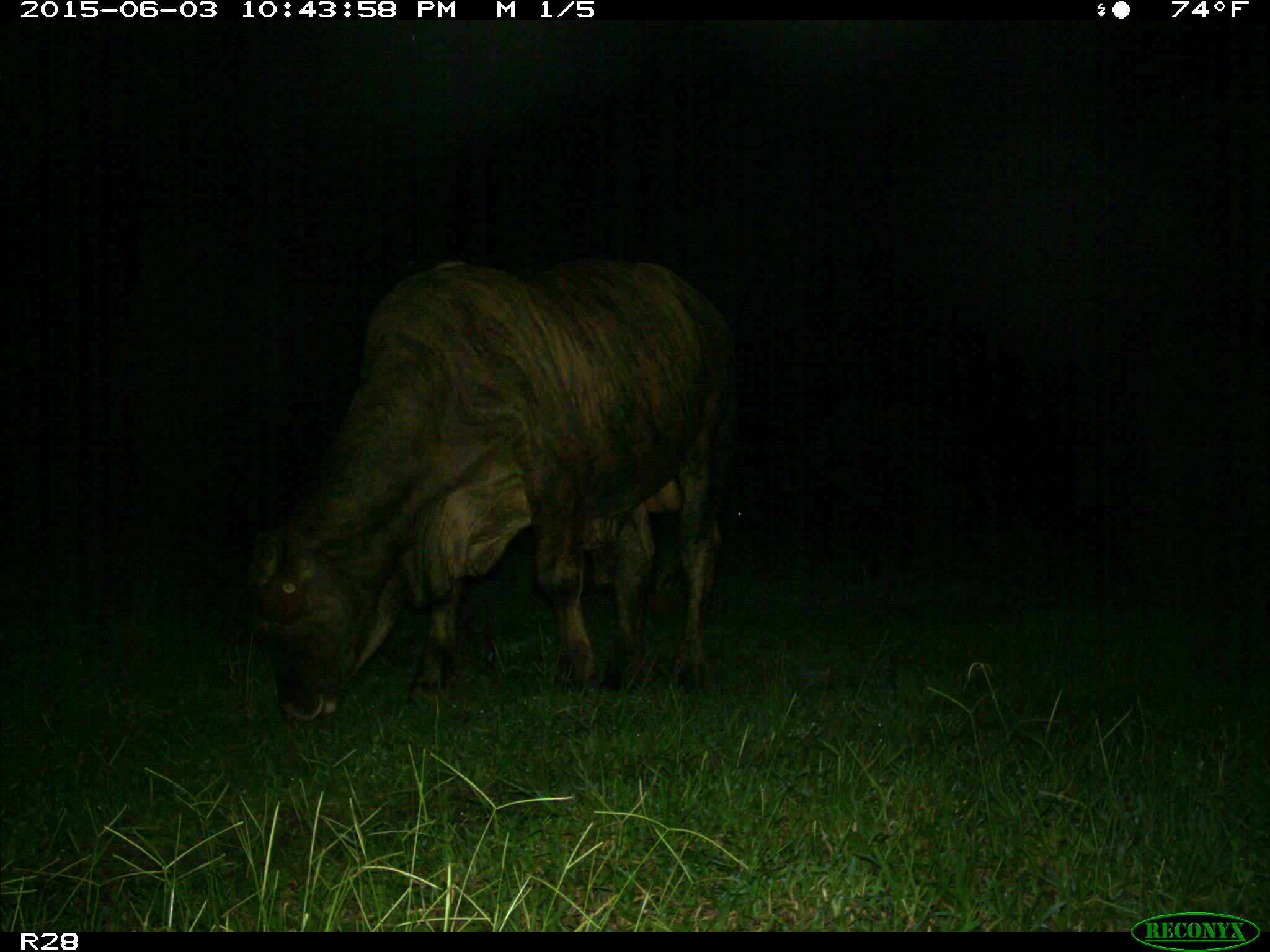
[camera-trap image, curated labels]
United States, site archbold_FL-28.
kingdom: Animalia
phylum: Chordata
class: Mammalia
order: Artiodactyla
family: Bovidae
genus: Bos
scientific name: Bos taurus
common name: domestic cow